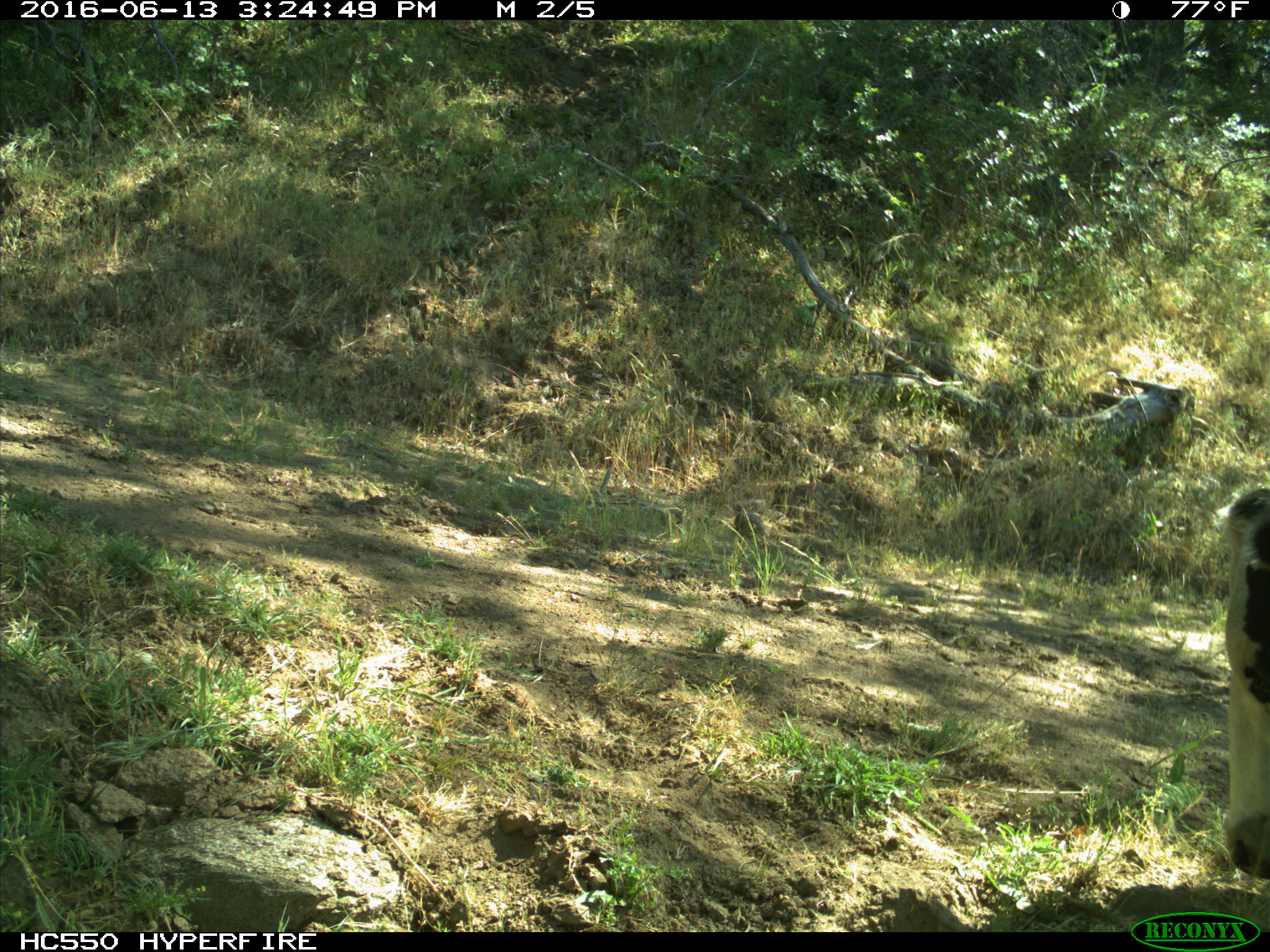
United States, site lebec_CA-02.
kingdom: Animalia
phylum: Chordata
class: Mammalia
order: Artiodactyla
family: Bovidae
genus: Bos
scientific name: Bos taurus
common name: domestic cow